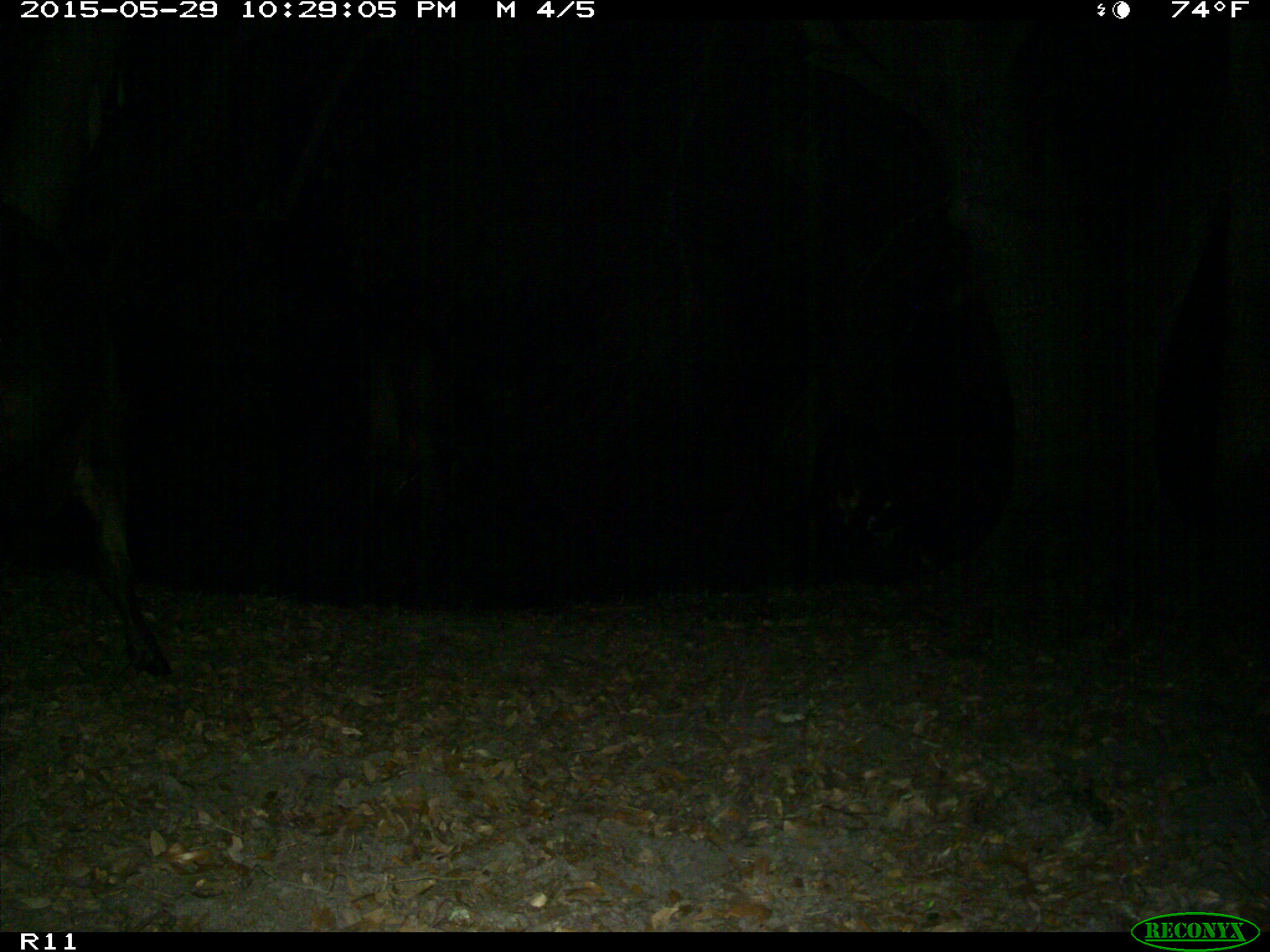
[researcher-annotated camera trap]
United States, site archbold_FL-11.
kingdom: Animalia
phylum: Chordata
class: Mammalia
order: Artiodactyla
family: Bovidae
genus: Bos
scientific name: Bos taurus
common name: domestic cow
Bos taurus (domestic cow).